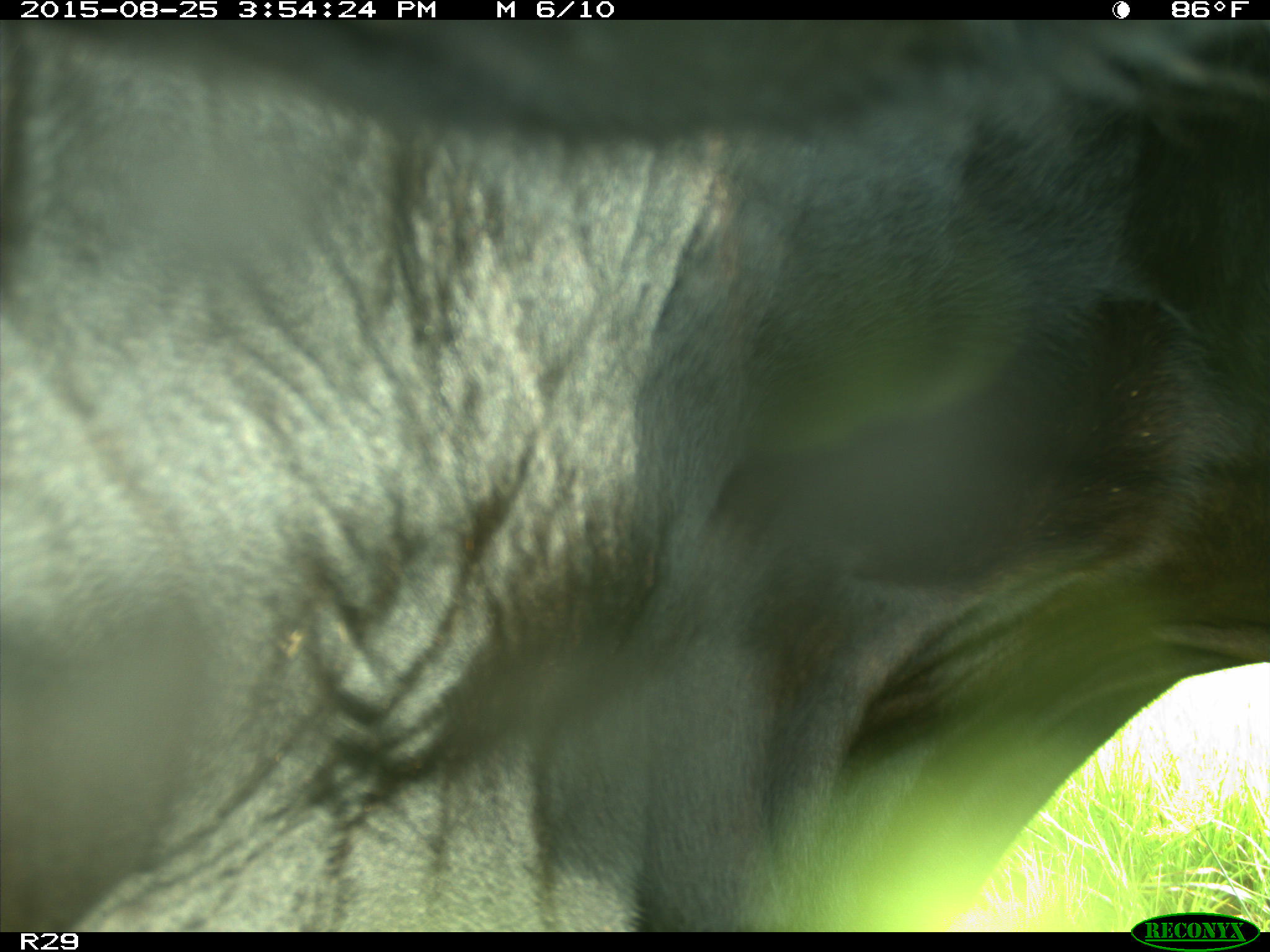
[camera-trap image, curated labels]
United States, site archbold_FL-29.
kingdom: Animalia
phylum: Chordata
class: Mammalia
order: Artiodactyla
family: Bovidae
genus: Bos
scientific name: Bos taurus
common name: domestic cow